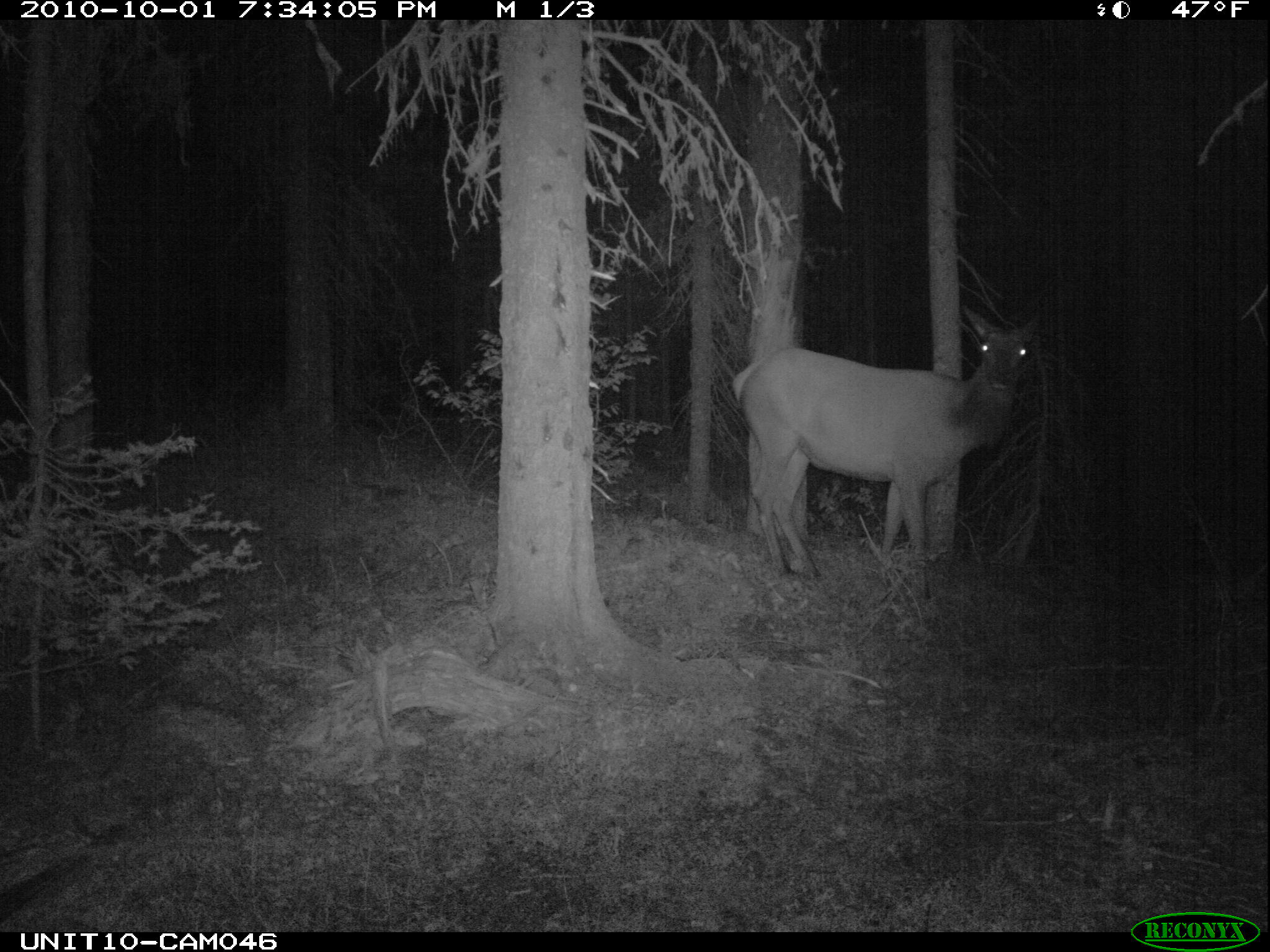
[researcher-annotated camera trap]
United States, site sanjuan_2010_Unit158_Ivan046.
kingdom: Animalia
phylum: Chordata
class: Mammalia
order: Artiodactyla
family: Cervidae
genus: Cervus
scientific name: Cervus elaphus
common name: red deer